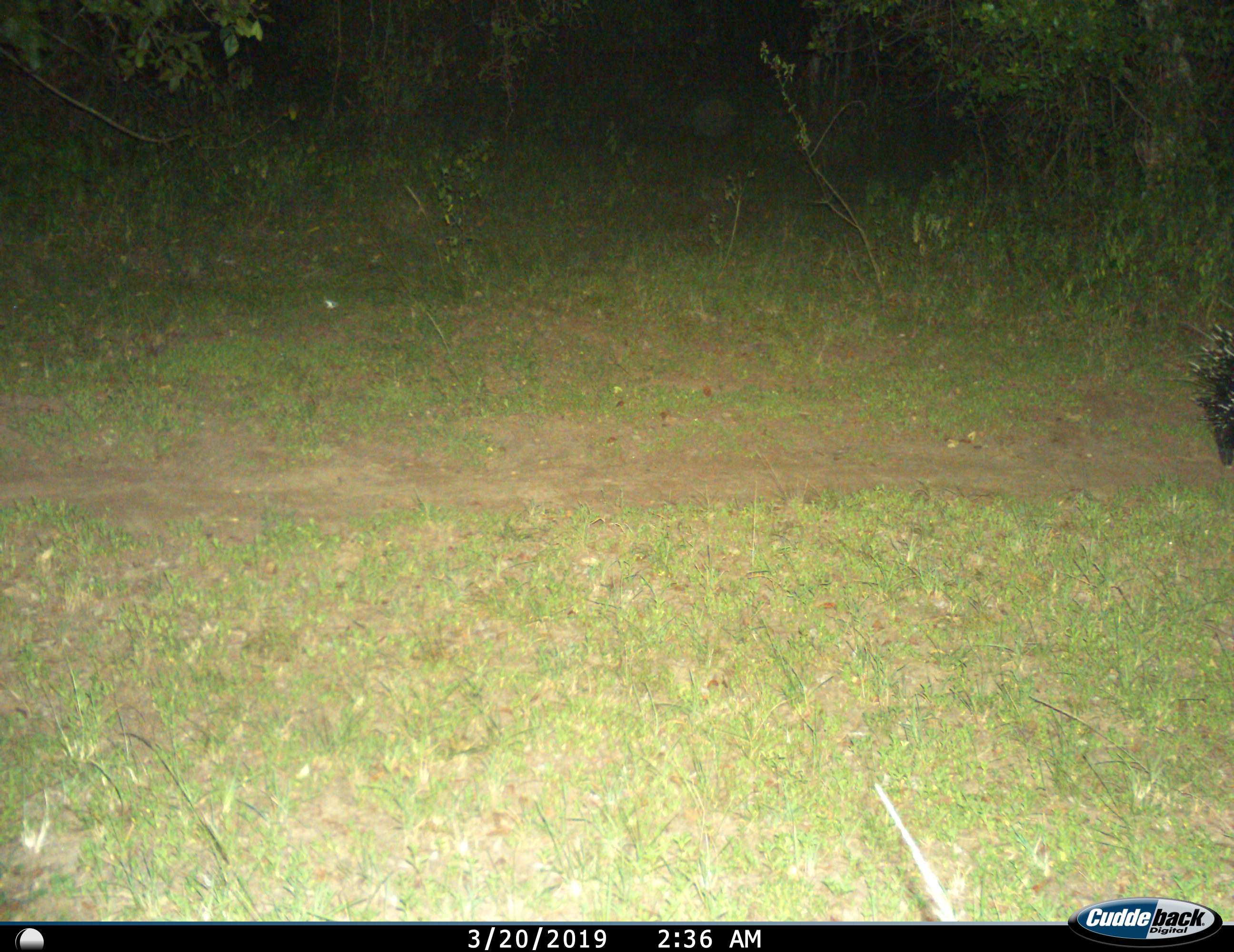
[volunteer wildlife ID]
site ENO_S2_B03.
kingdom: Animalia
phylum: Chordata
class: Mammalia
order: Rodentia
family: Hystricidae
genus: Hystrix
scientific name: Hystrix cristata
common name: crested porcupine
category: porcupine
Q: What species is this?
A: Porcupine (crested porcupine) (Hystrix cristata).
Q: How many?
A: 1.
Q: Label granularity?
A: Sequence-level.